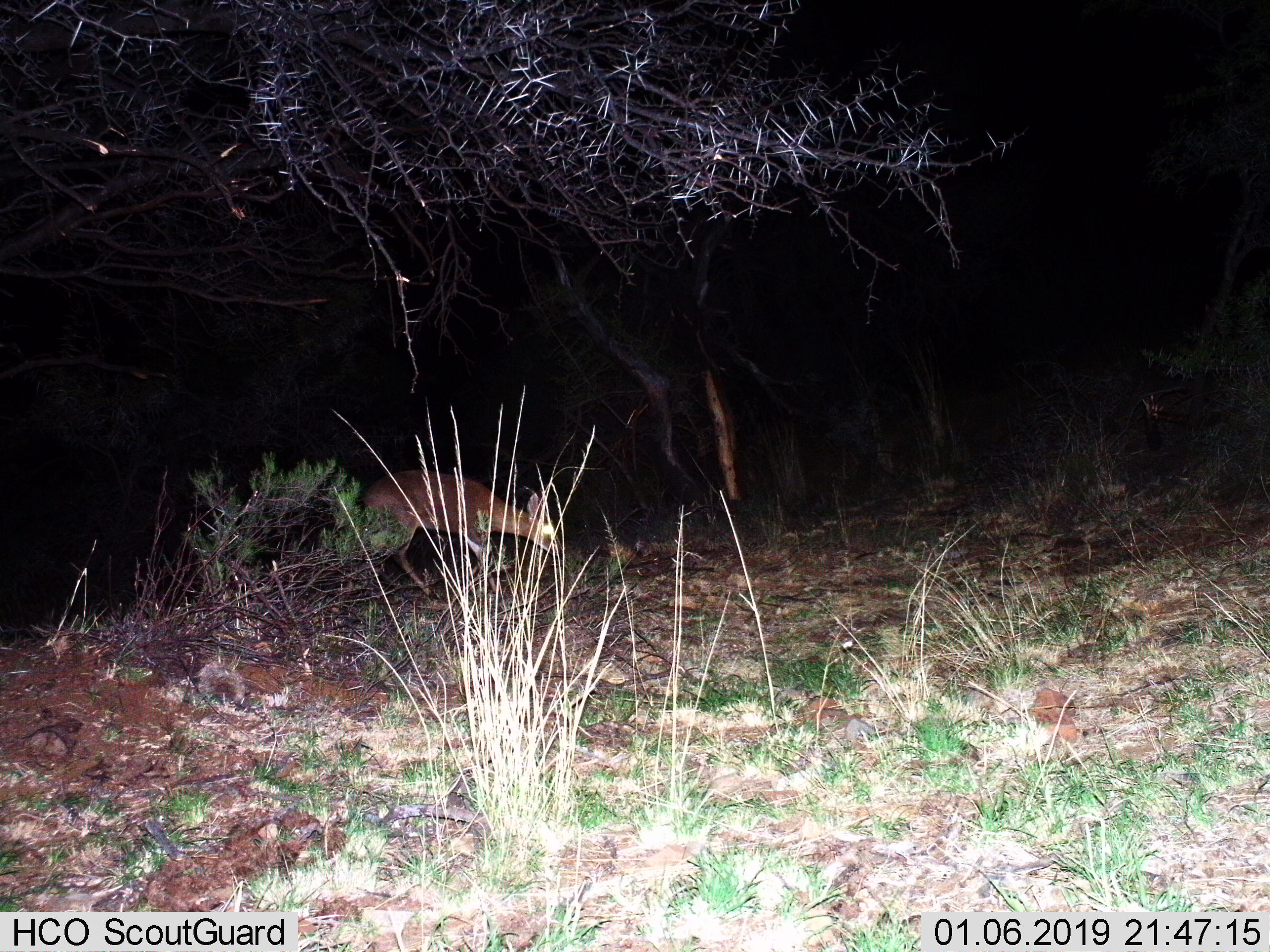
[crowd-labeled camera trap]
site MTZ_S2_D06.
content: unidentified animal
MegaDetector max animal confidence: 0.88